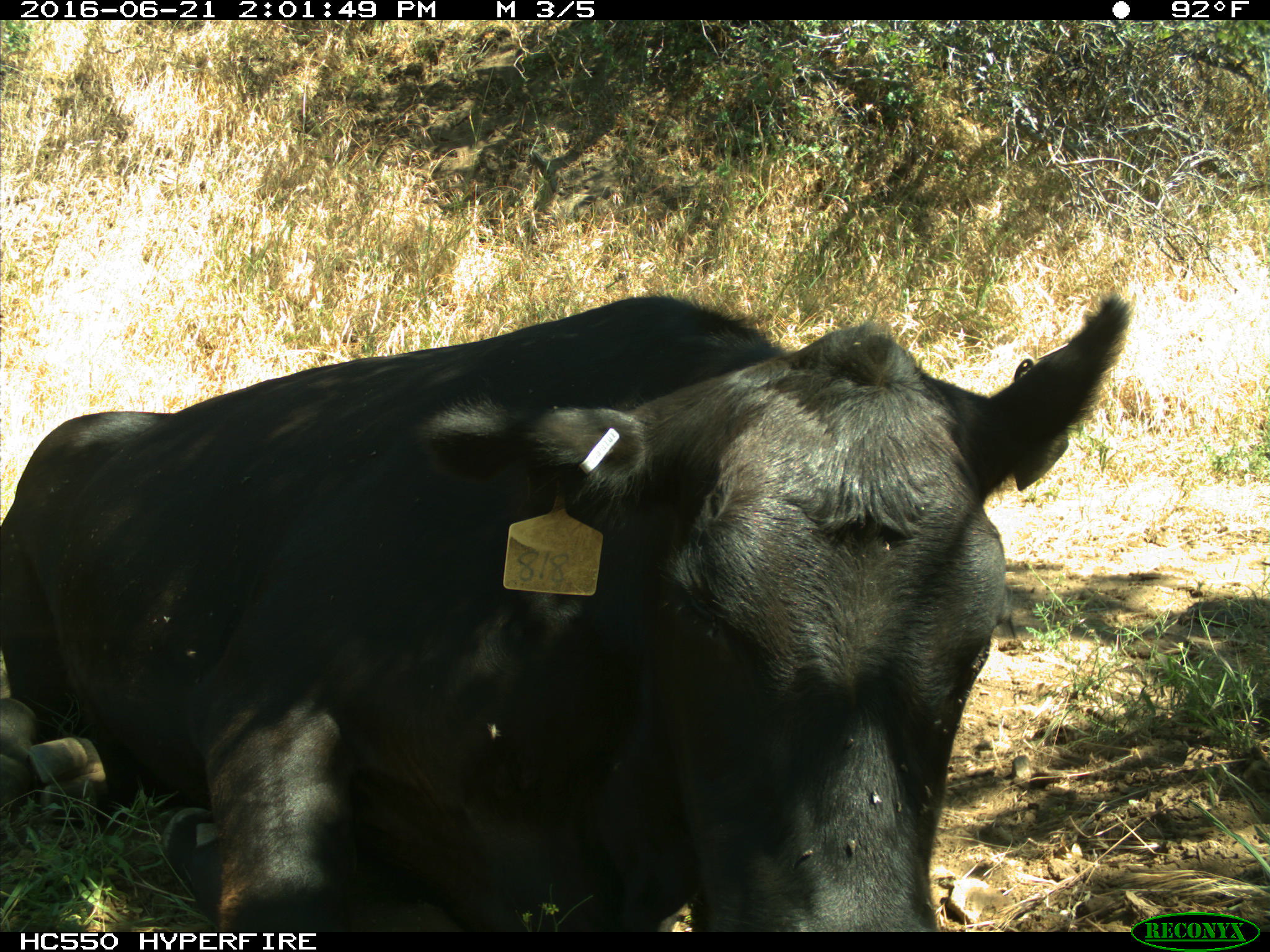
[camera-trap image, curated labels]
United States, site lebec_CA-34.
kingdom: Animalia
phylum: Chordata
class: Mammalia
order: Artiodactyla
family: Bovidae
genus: Bos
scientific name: Bos taurus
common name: domestic cow